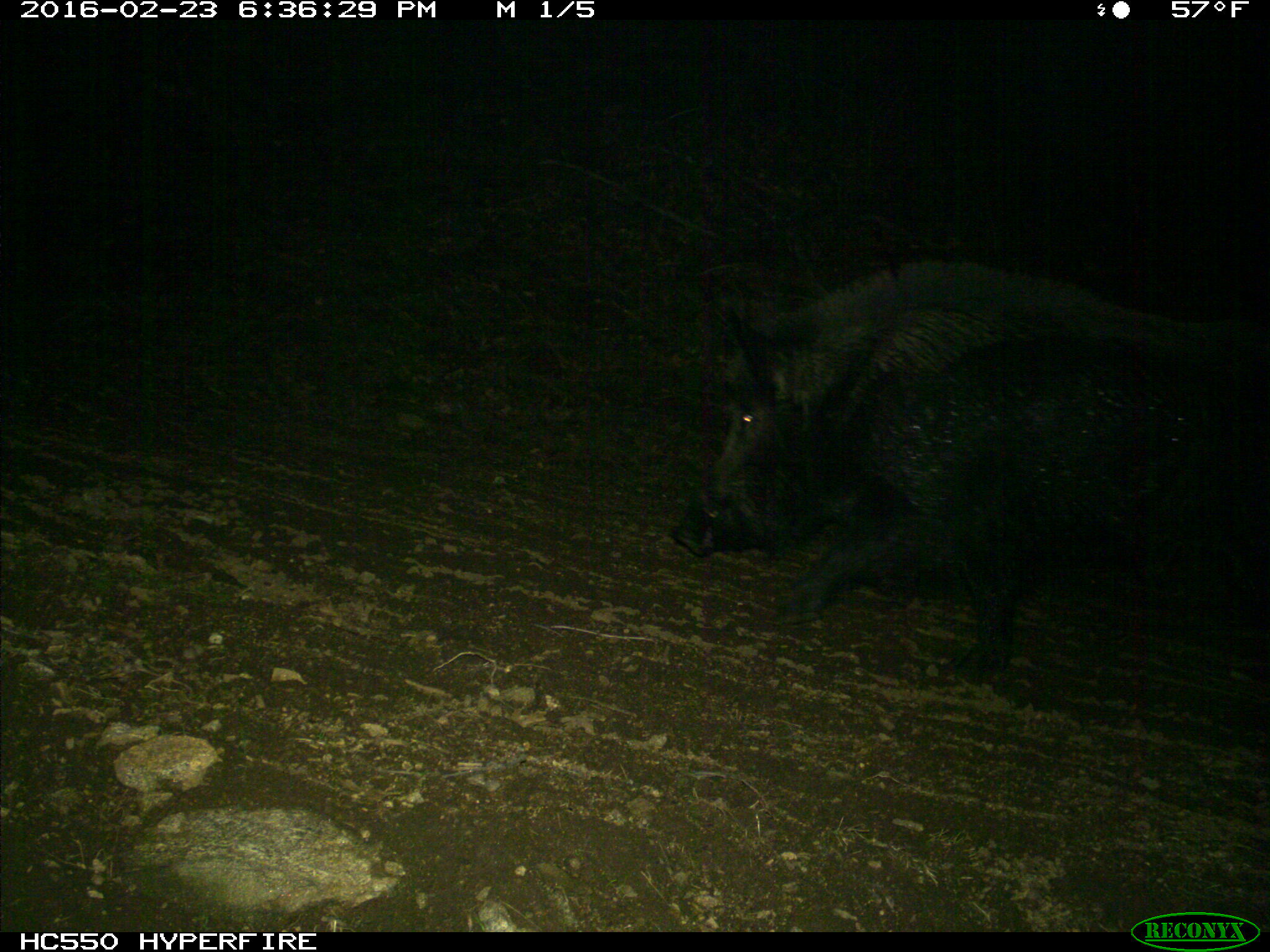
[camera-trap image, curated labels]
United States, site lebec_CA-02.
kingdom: Animalia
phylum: Chordata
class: Mammalia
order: Artiodactyla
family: Suidae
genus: Sus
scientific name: Sus scrofa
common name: wild boar